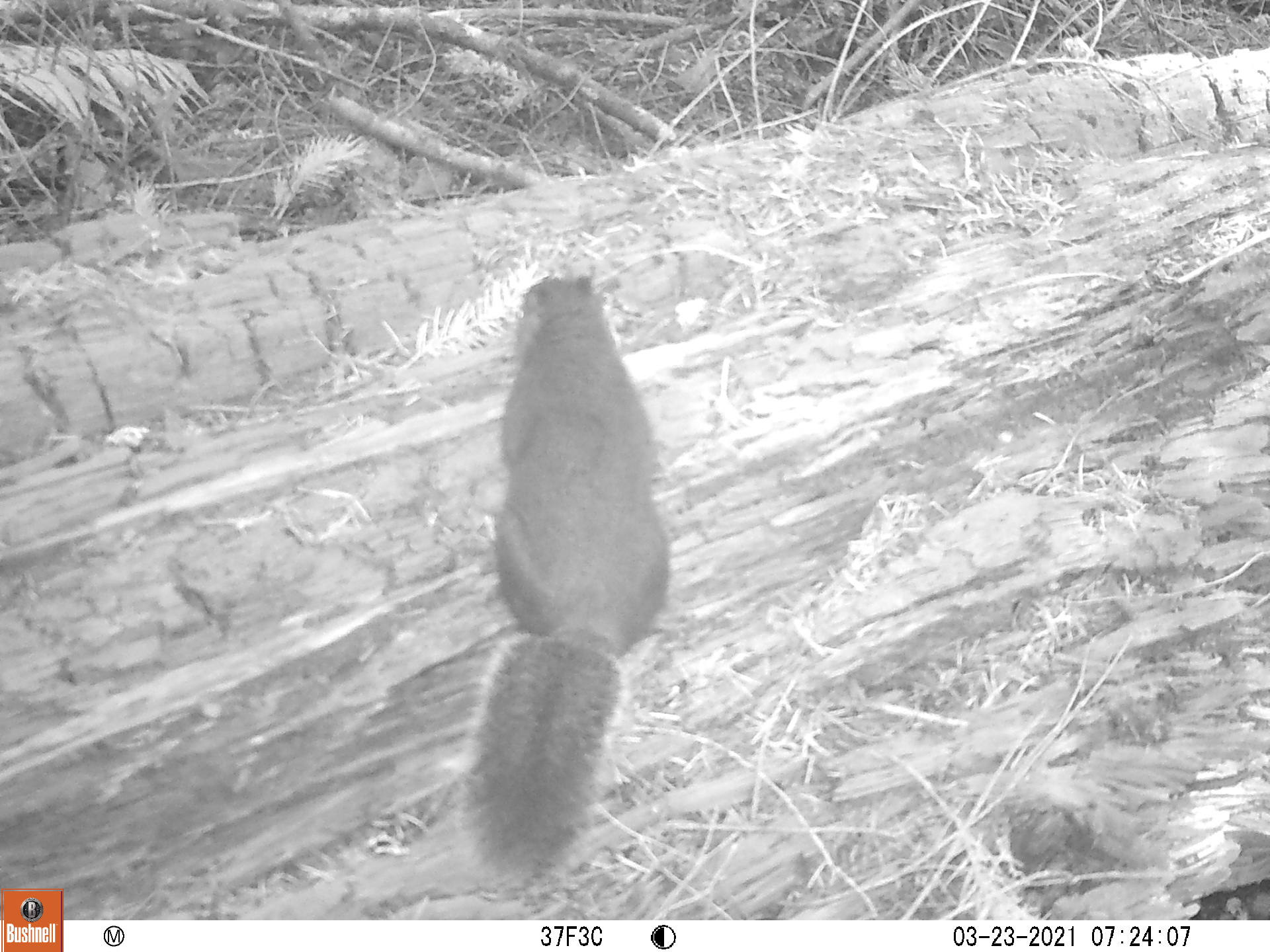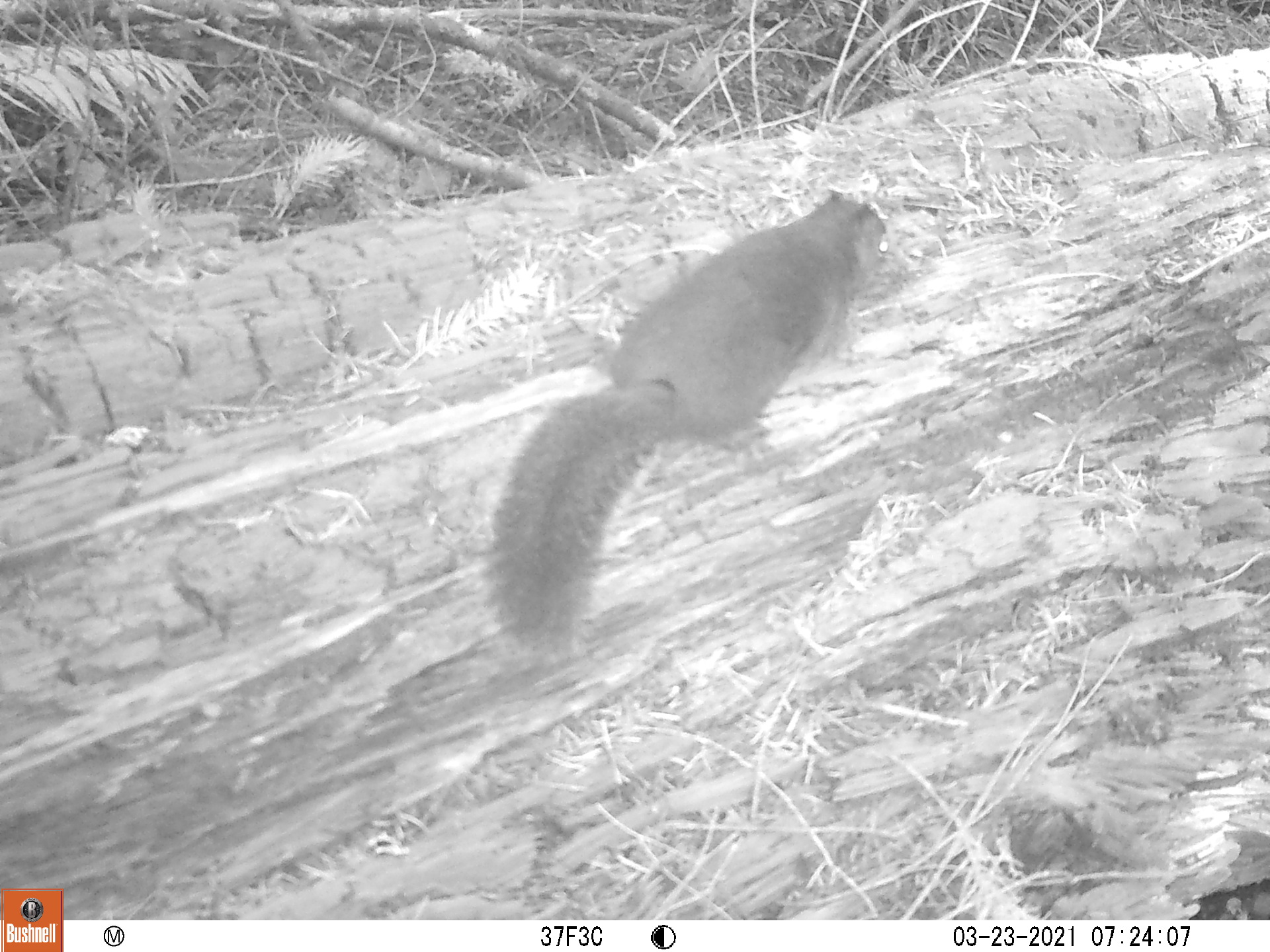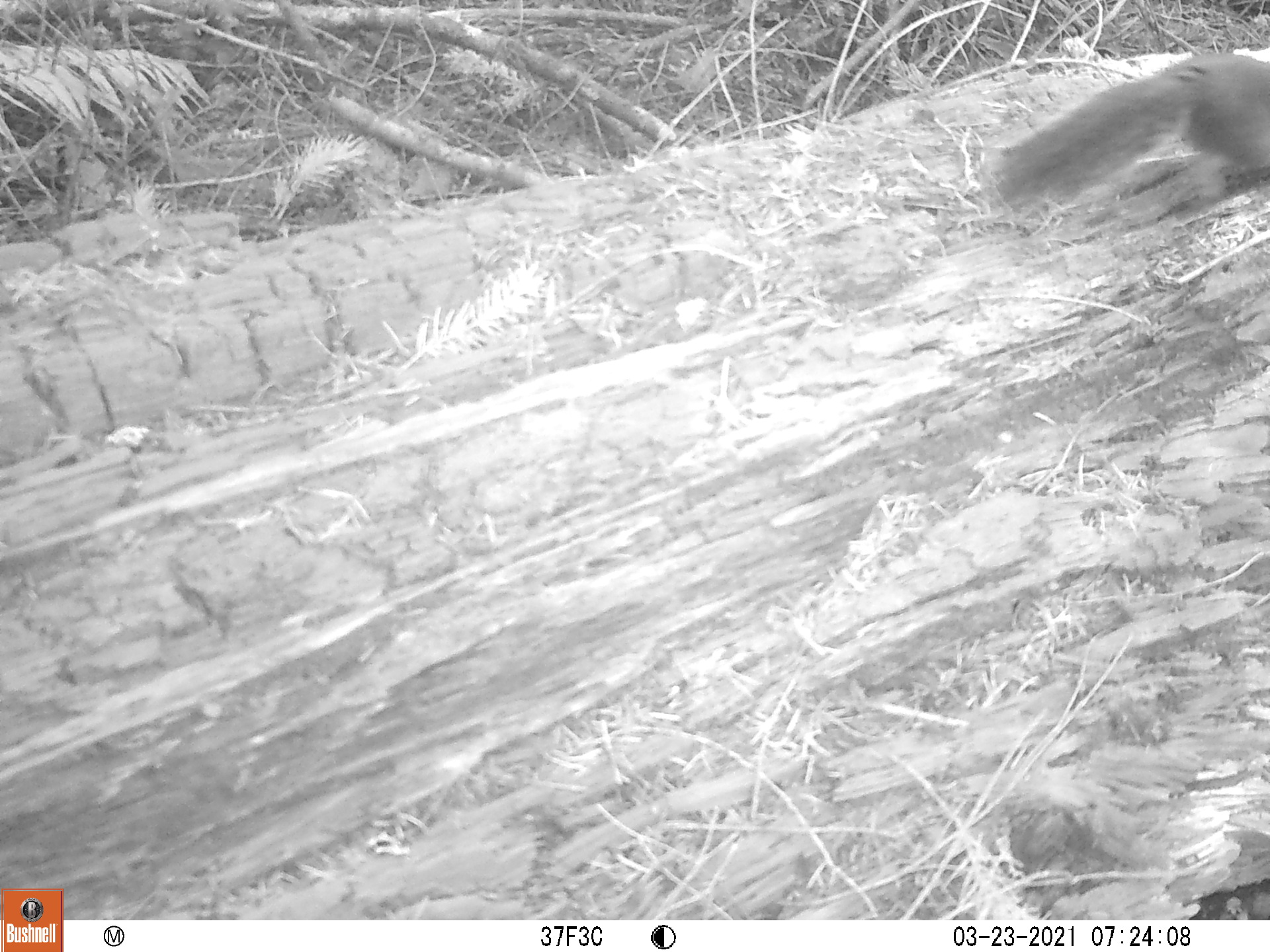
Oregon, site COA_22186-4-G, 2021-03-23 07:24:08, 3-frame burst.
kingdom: Animalia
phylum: Chordata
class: Mammalia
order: Rodentia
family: Sciuridae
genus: Tamiasciurus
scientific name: Tamiasciurus douglasii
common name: douglas squirrel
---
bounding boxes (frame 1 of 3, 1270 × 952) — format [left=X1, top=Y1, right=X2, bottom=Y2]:
douglas squirrel: [left=457, top=265, right=678, bottom=888]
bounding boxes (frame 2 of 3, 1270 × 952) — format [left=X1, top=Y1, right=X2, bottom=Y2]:
douglas squirrel: [left=471, top=185, right=900, bottom=662]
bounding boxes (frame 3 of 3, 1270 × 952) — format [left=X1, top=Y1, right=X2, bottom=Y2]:
douglas squirrel: [left=982, top=40, right=1269, bottom=236]